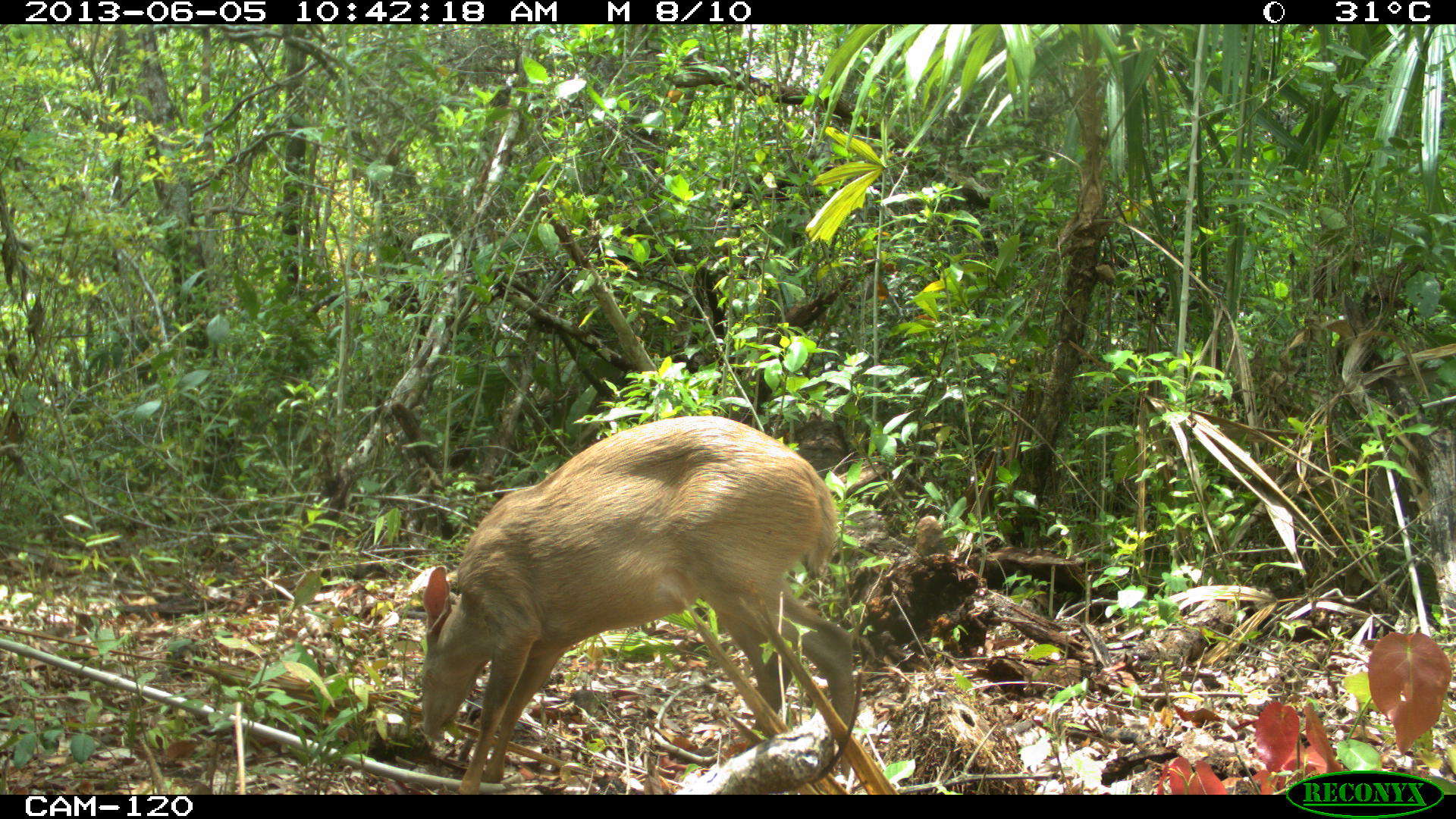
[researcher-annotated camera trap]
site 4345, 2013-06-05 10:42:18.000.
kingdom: Animalia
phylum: Chordata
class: Mammalia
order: Artiodactyla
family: Cervidae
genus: Odocoileus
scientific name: Odocoileus pandora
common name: yucatán brown brocket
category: mazama pandora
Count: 1.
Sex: female.